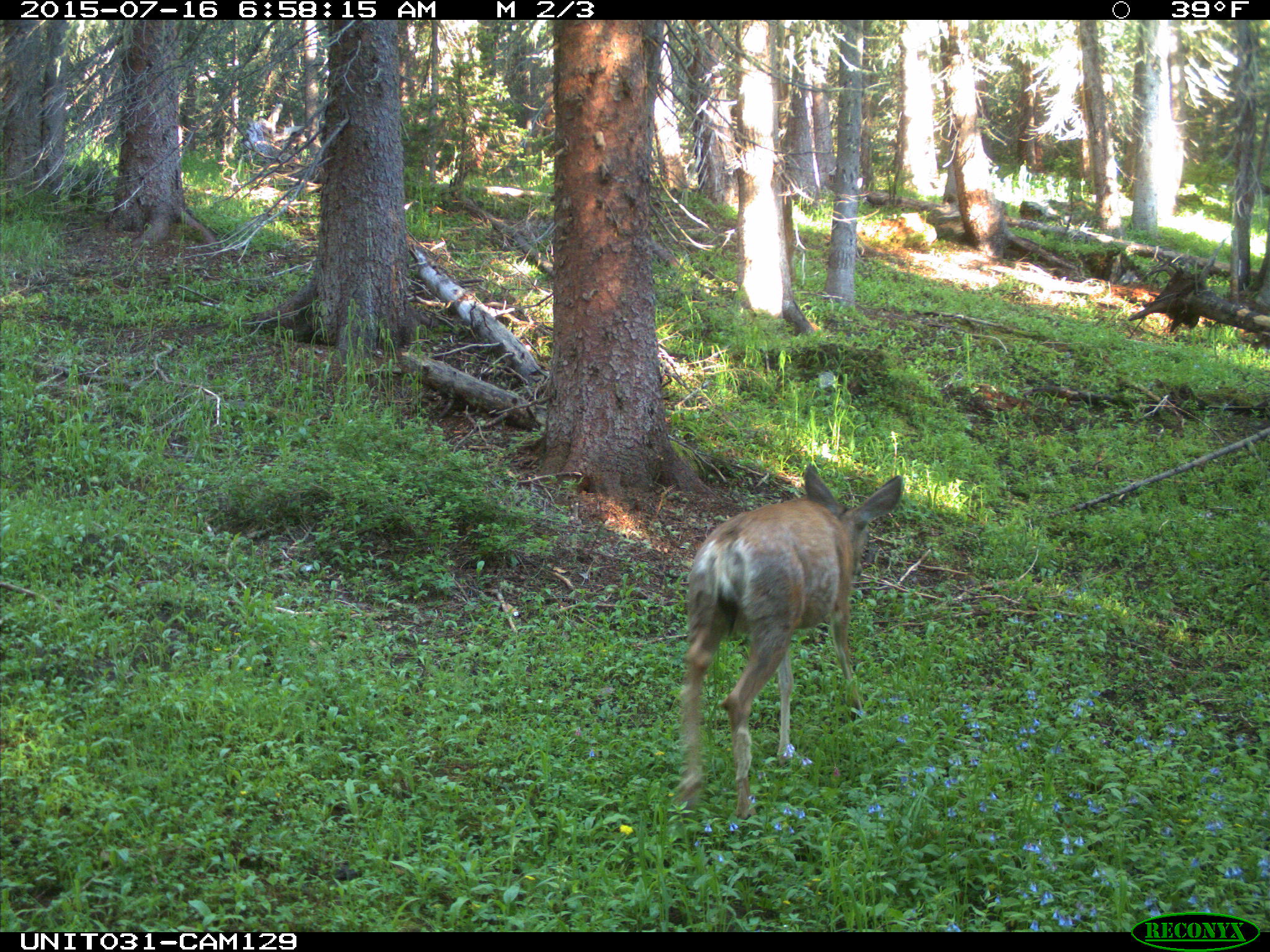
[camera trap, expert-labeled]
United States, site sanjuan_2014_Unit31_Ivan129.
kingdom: Animalia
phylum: Chordata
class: Mammalia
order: Artiodactyla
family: Cervidae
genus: Odocoileus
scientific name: Odocoileus hemionus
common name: mule deer